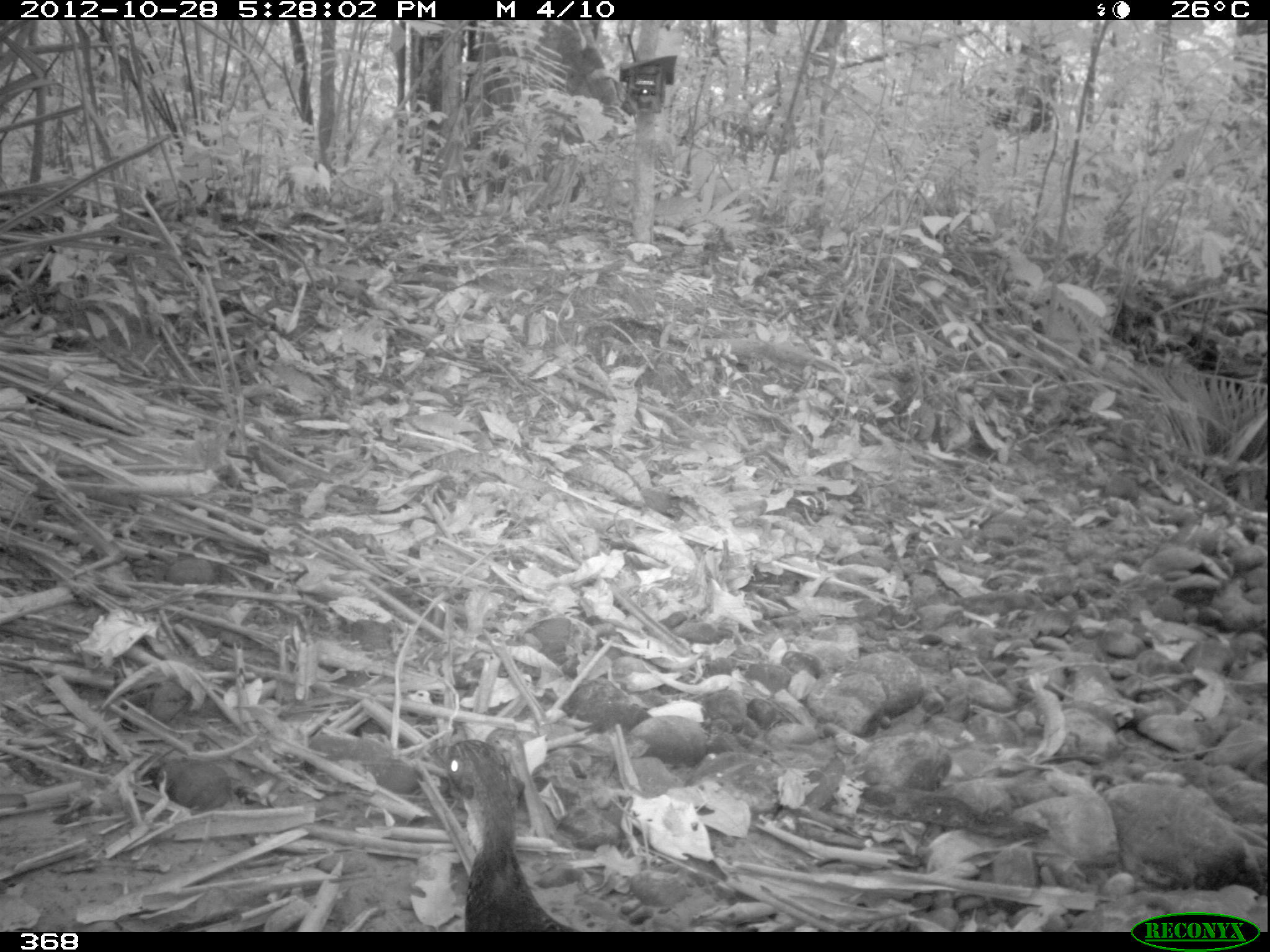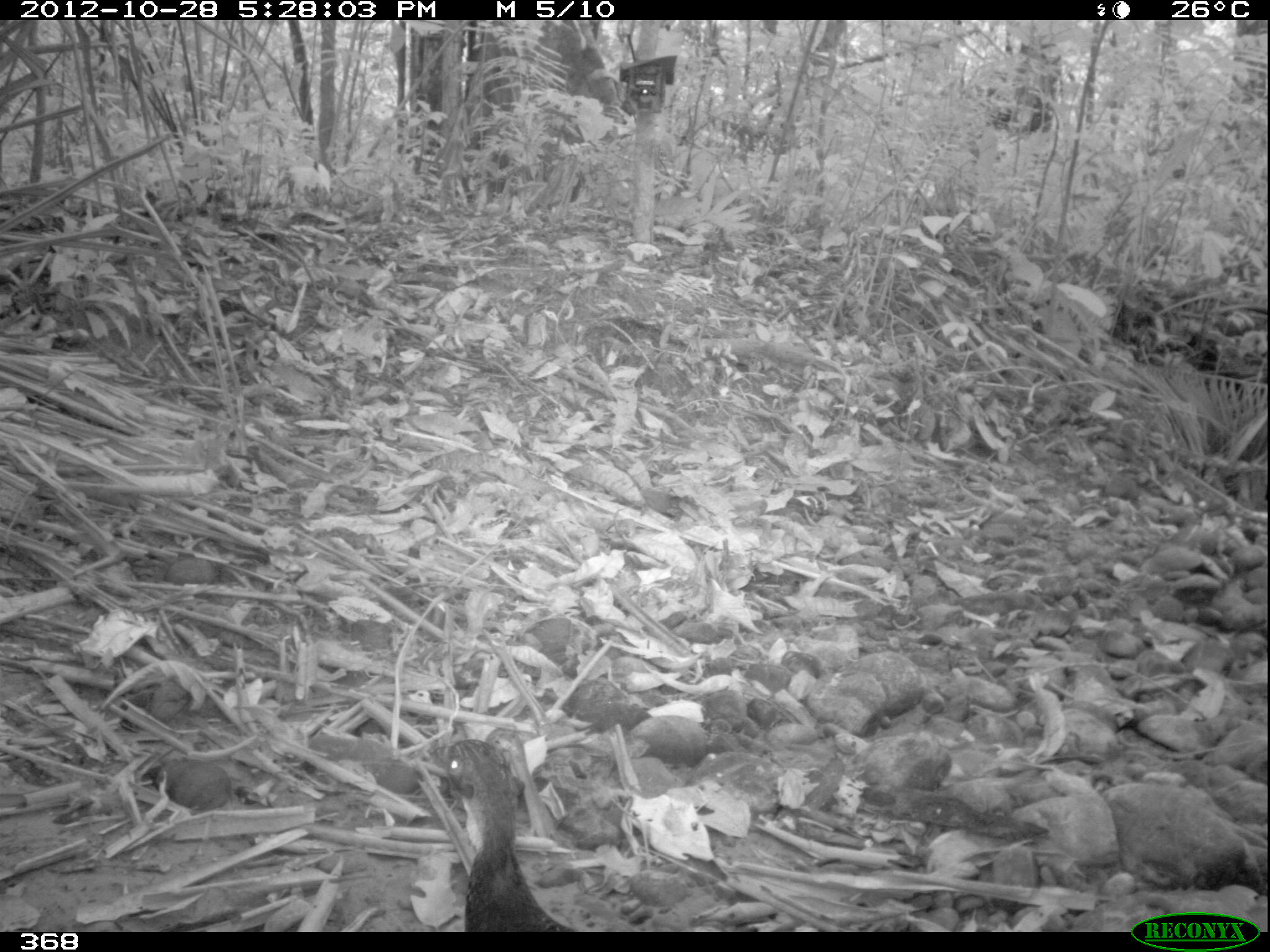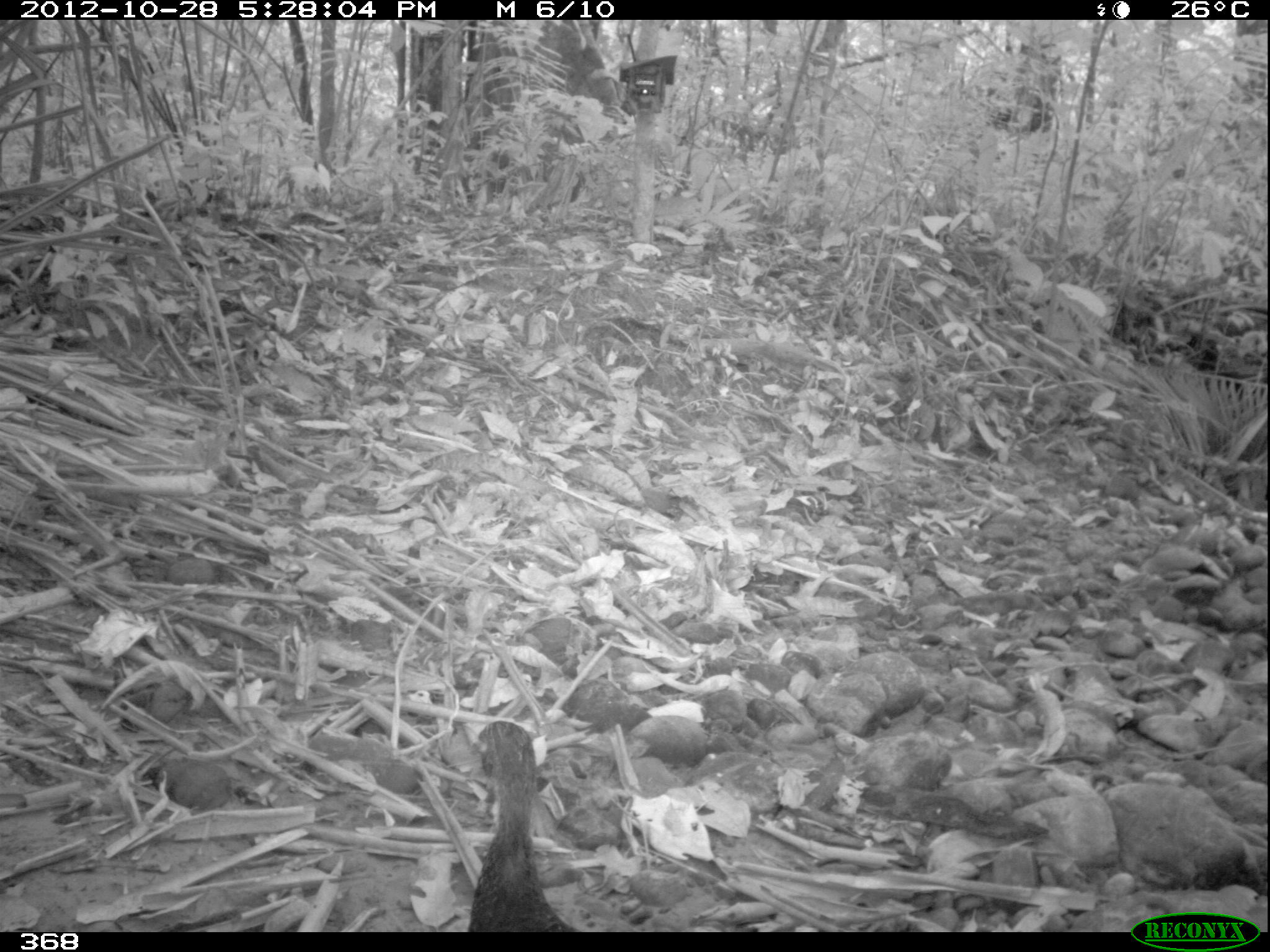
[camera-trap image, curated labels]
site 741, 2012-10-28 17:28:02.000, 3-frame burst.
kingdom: Animalia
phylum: Chordata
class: Aves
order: Galliformes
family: Cracidae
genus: Penelope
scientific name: Penelope jacquacu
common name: spix's guan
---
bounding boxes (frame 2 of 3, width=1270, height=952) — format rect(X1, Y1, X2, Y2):
penelope jacquacu: rect(437, 737, 577, 932)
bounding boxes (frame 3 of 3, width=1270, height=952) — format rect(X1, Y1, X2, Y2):
penelope jacquacu: rect(457, 718, 582, 932)